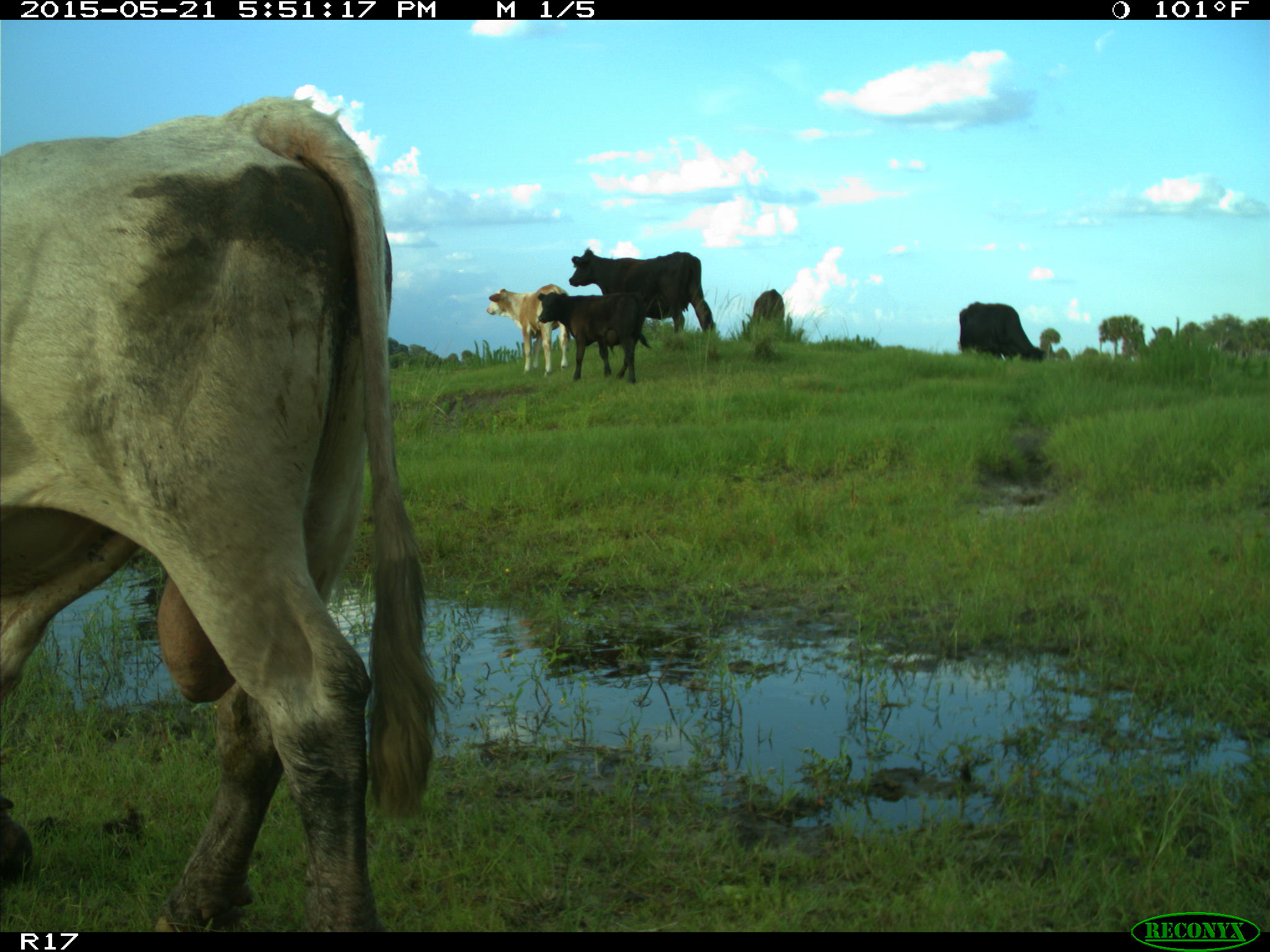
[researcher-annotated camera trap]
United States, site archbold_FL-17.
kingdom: Animalia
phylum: Chordata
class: Mammalia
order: Artiodactyla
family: Bovidae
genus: Bos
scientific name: Bos taurus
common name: domestic cow